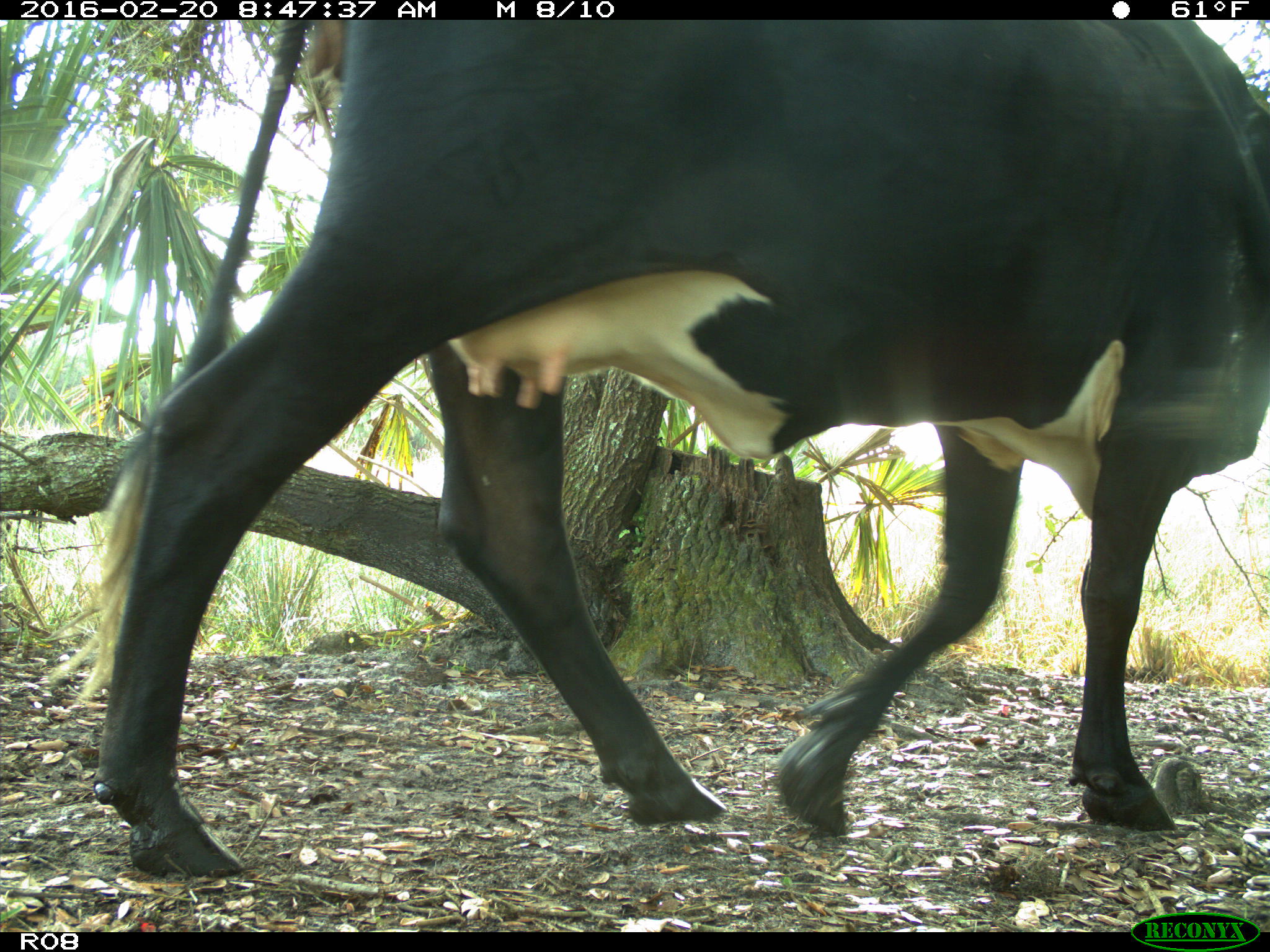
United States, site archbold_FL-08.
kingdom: Animalia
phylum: Chordata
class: Mammalia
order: Artiodactyla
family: Bovidae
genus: Bos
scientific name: Bos taurus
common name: domestic cow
Bos taurus (domestic cow).